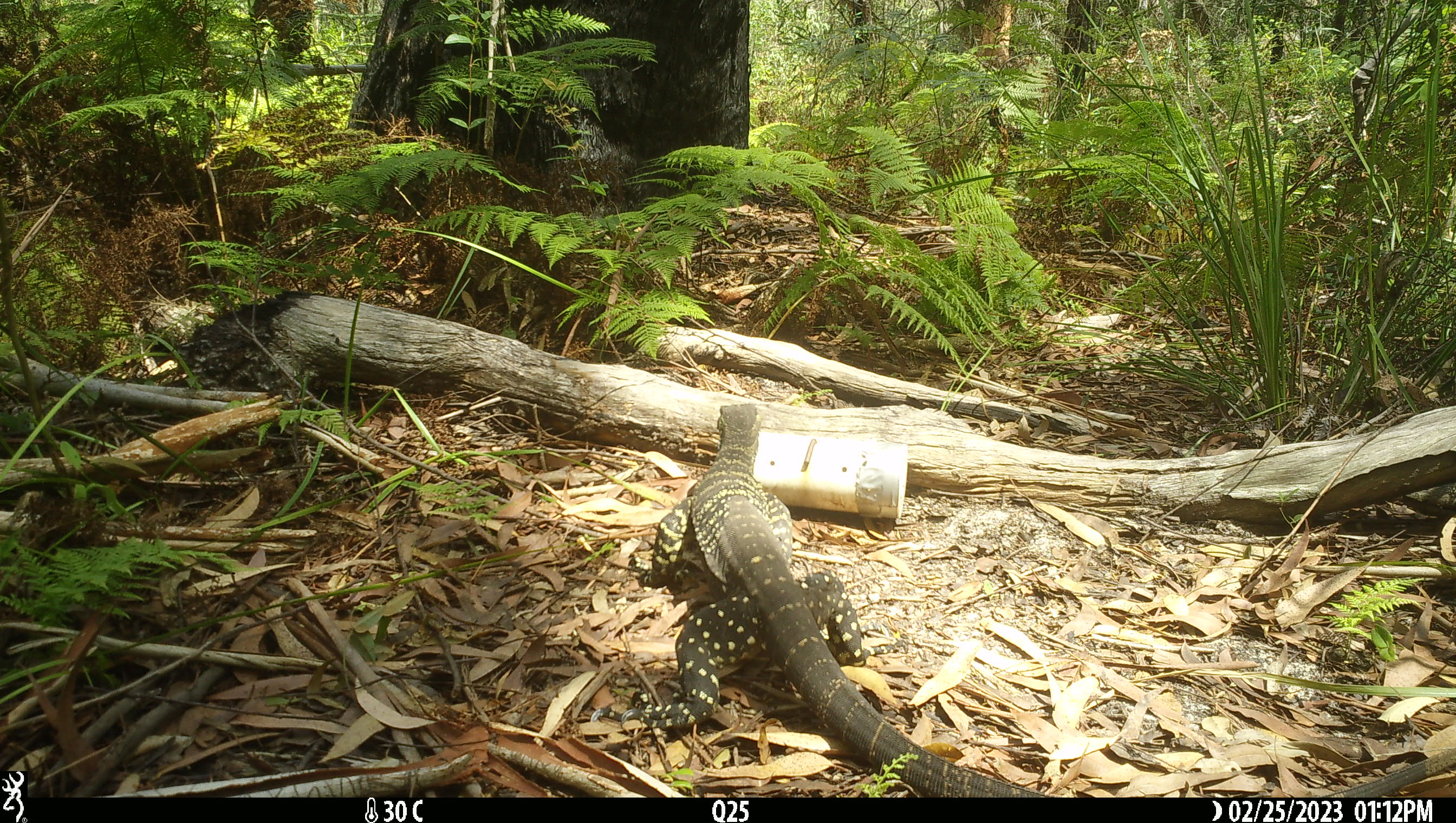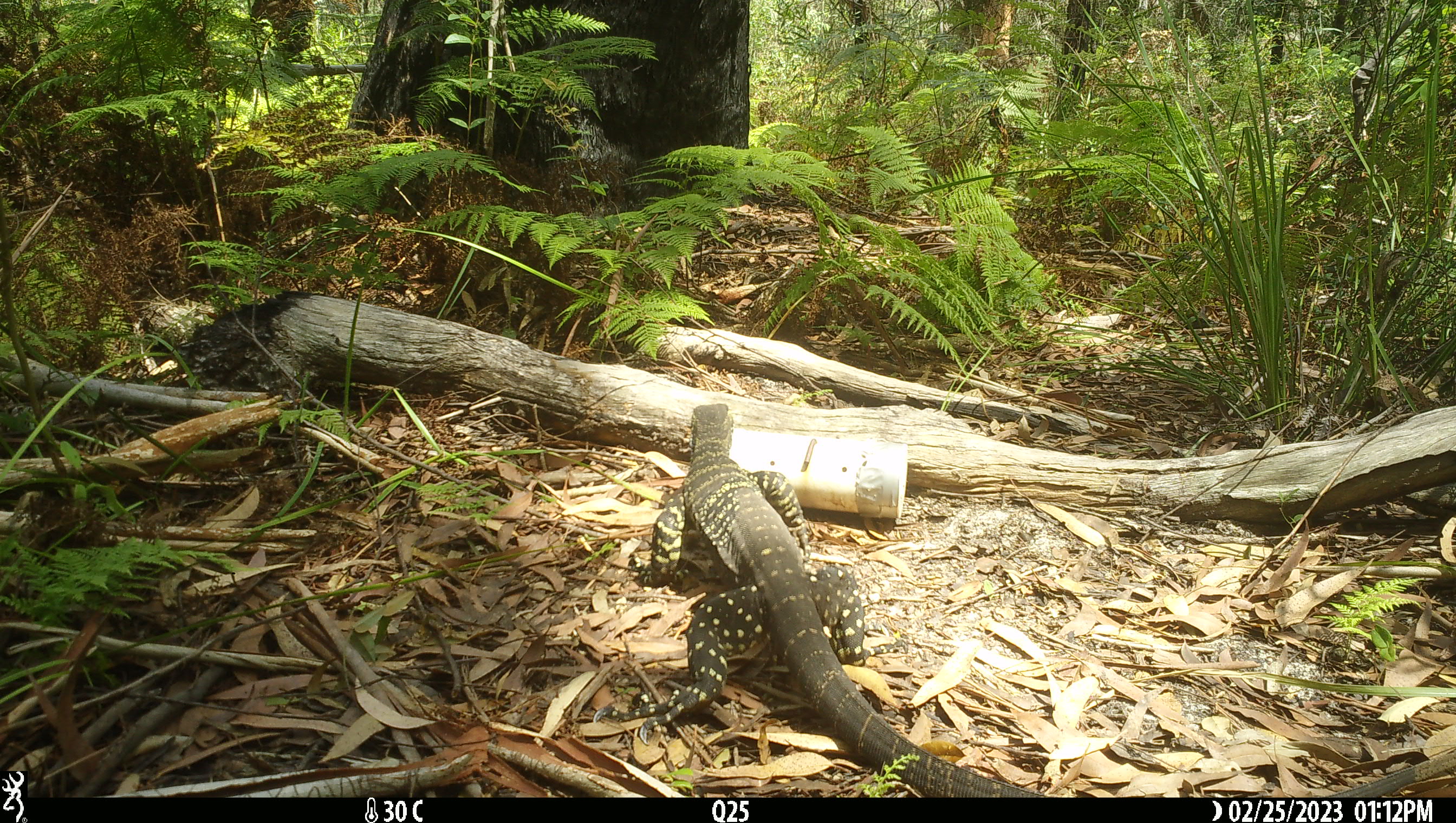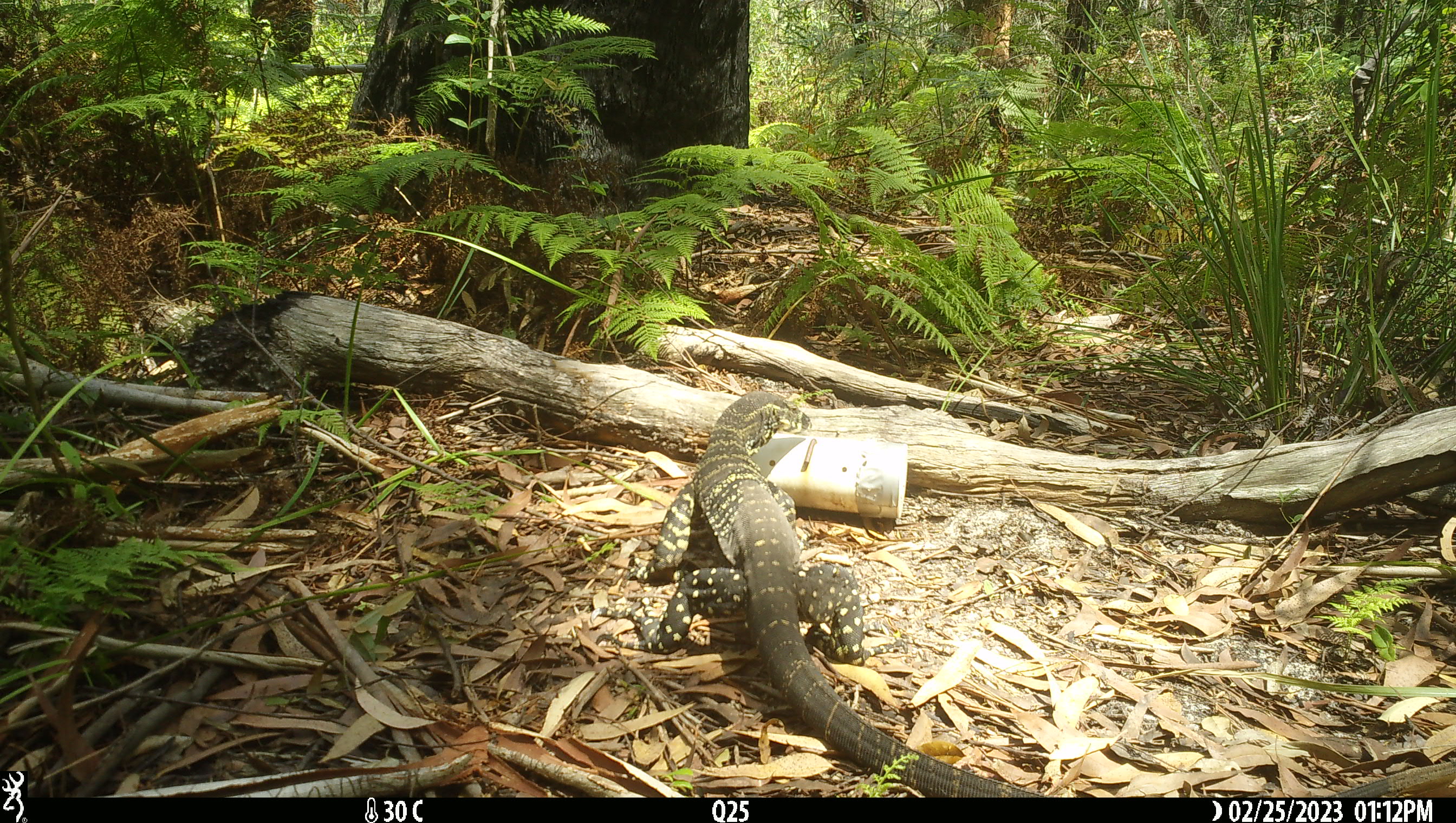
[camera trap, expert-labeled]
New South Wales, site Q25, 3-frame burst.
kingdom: Animalia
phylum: Chordata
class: Reptilia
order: Squamata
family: Varanidae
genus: Varanus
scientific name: Varanus varius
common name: lace monitor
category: goanna